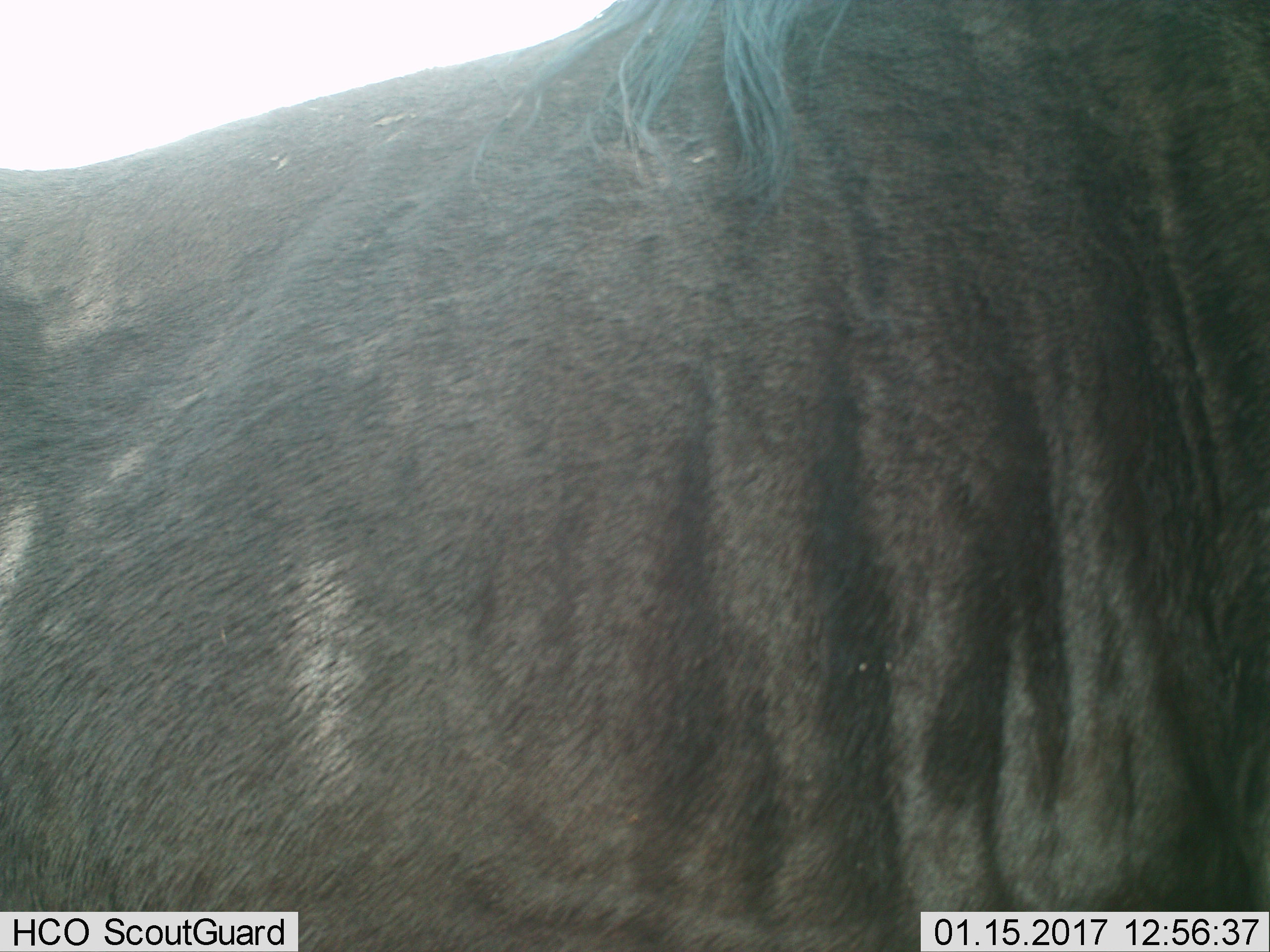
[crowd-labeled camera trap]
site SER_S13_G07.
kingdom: Animalia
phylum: Chordata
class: Mammalia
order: Artiodactyla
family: Bovidae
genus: Connochaetes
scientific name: Connochaetes taurinus taurinus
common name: blue wildebeest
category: wildebeestblue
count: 1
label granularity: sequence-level